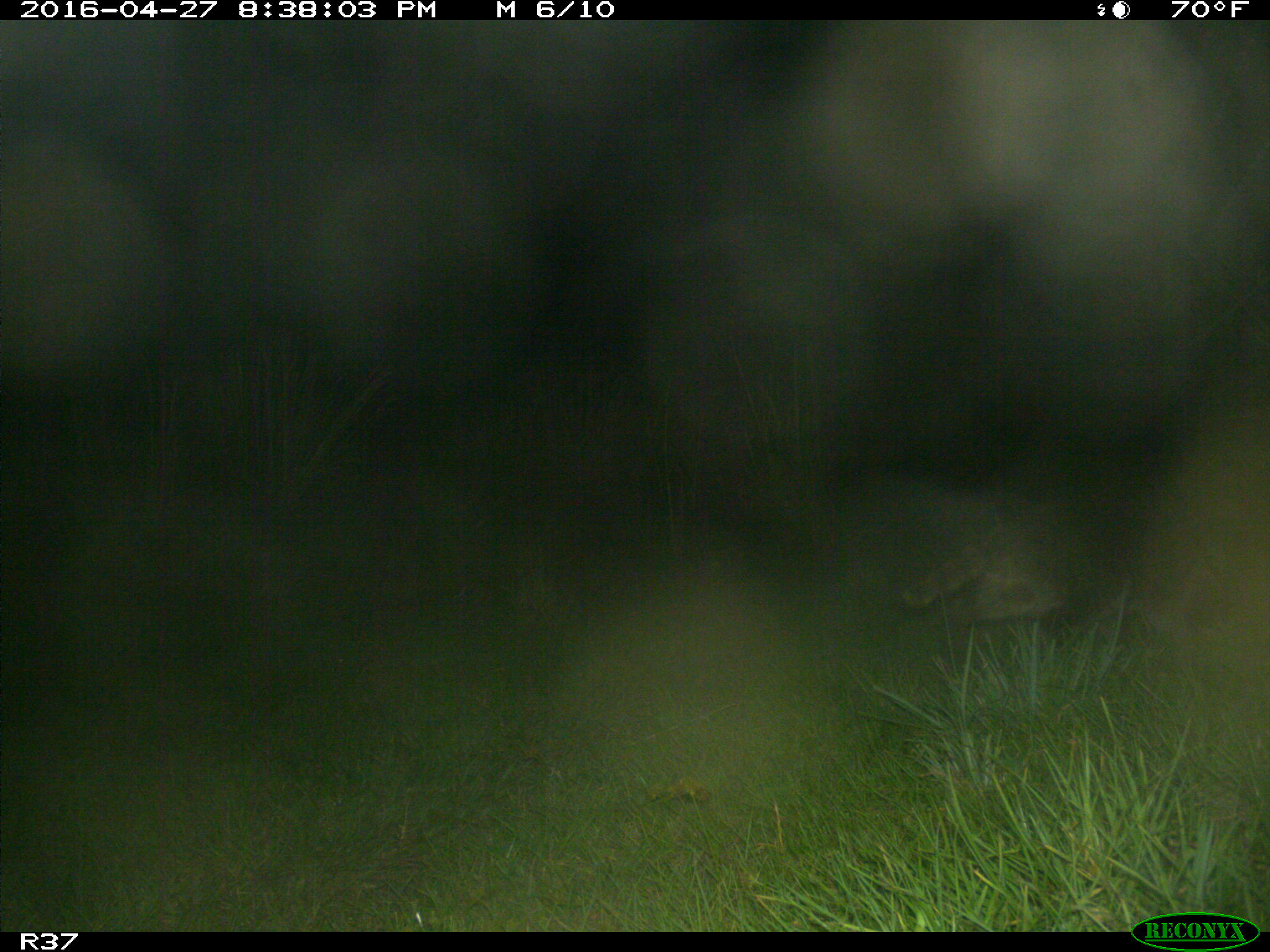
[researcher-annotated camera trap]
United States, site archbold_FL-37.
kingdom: Animalia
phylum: Chordata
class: Mammalia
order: Carnivora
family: Procyonidae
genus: Procyon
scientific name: Procyon lotor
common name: common raccoon